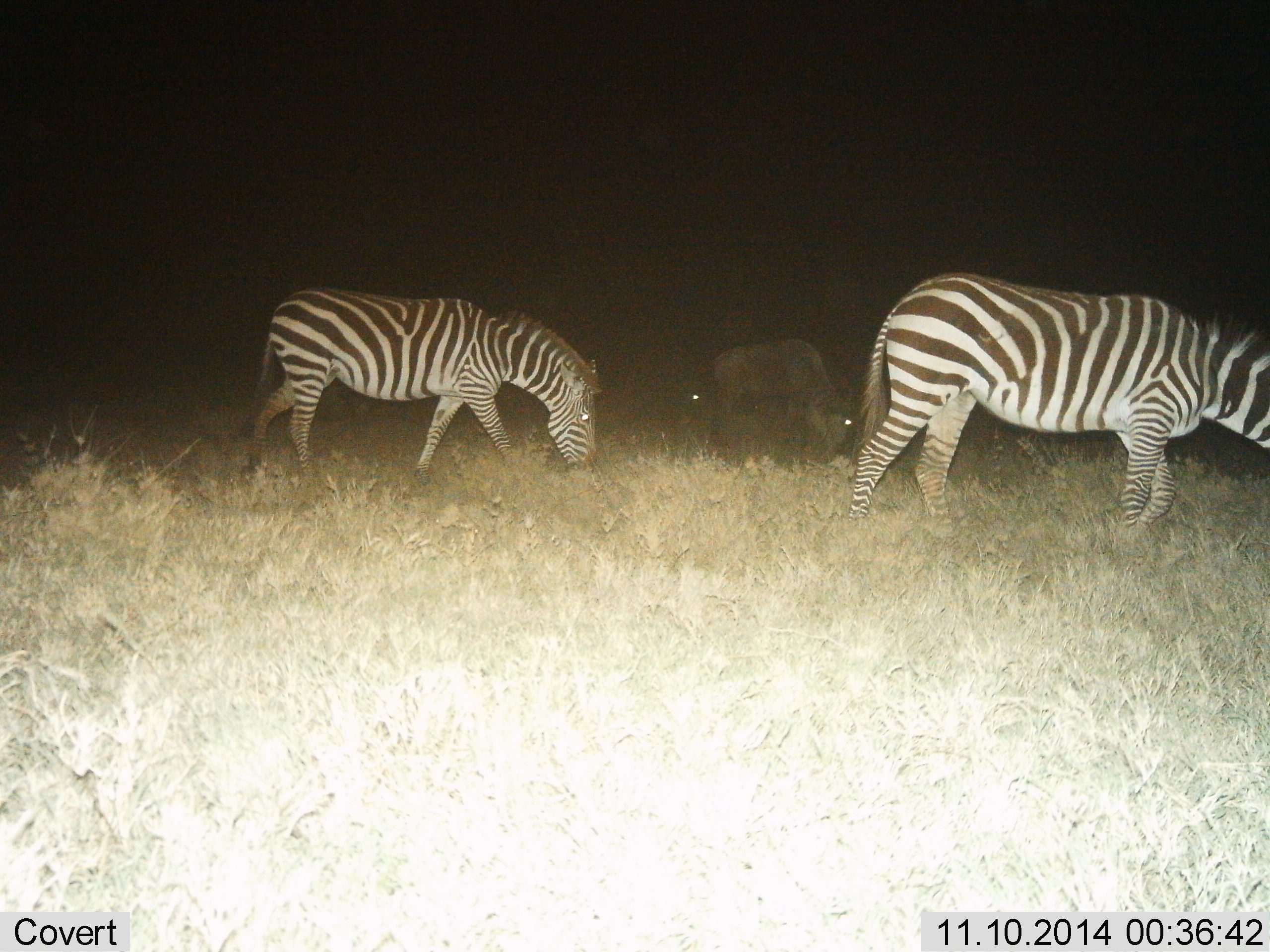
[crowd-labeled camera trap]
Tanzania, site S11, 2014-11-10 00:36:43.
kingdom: Animalia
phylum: Chordata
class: Mammalia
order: Artiodactyla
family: Bovidae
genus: Connochaetes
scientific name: Connochaetes taurinus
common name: blue wildebeest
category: wildebeest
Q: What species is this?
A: Wildebeest (blue wildebeest) (Connochaetes taurinus).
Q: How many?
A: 2.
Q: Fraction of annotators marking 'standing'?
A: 10%.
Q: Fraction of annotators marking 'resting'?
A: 0%.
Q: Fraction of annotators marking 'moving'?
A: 10%.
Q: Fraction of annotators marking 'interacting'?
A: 0%.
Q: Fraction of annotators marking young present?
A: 0%.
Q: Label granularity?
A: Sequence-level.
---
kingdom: Animalia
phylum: Chordata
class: Mammalia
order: Perissodactyla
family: Equidae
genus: Equus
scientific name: Equus quagga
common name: plains zebra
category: zebra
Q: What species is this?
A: Zebra (plains zebra) (Equus quagga).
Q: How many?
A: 2.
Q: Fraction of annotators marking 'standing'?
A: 0%.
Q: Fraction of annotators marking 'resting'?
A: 0%.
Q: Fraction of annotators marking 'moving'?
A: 50%.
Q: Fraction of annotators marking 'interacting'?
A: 0%.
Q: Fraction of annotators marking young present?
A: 0%.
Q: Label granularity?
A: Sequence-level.